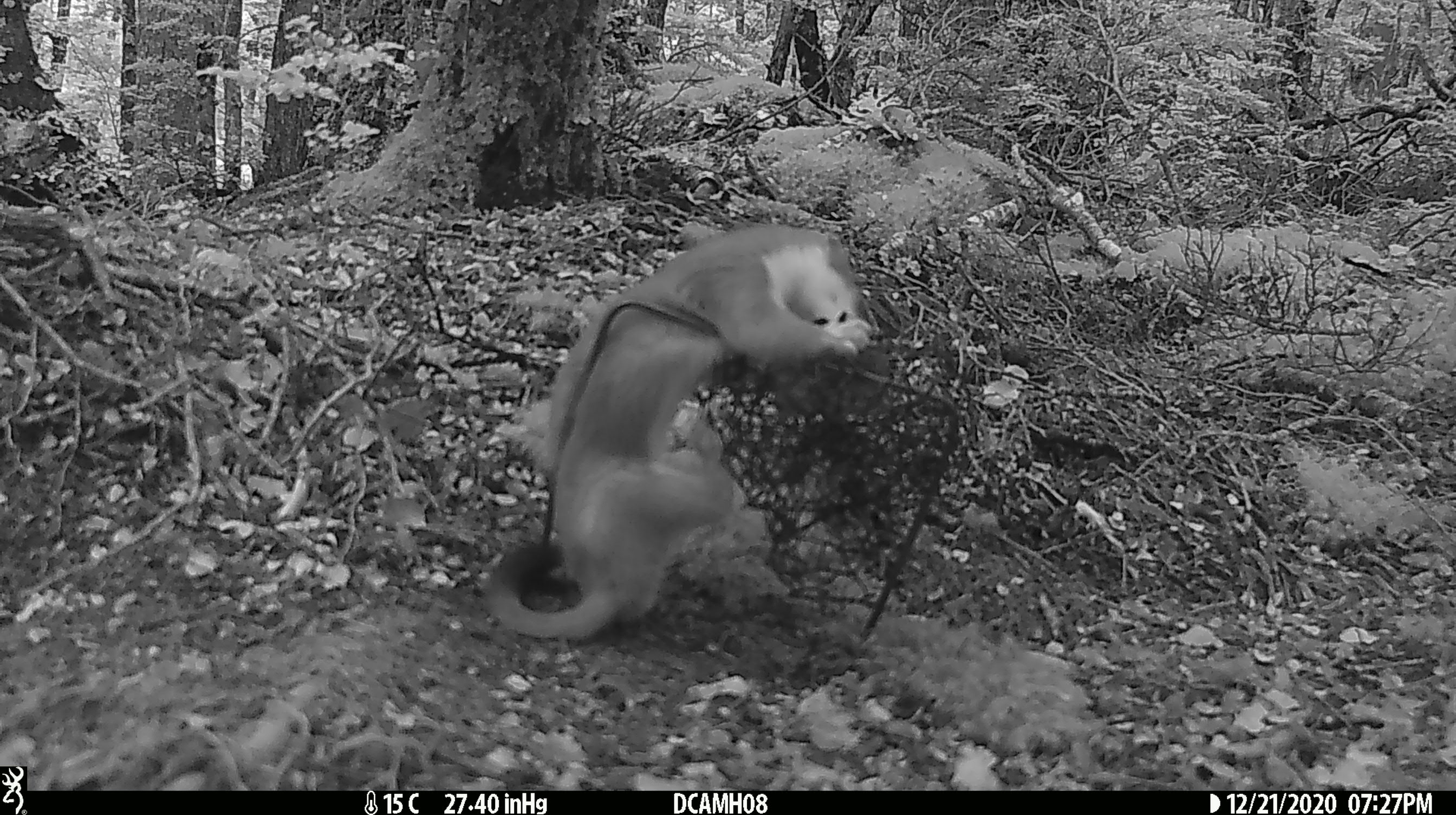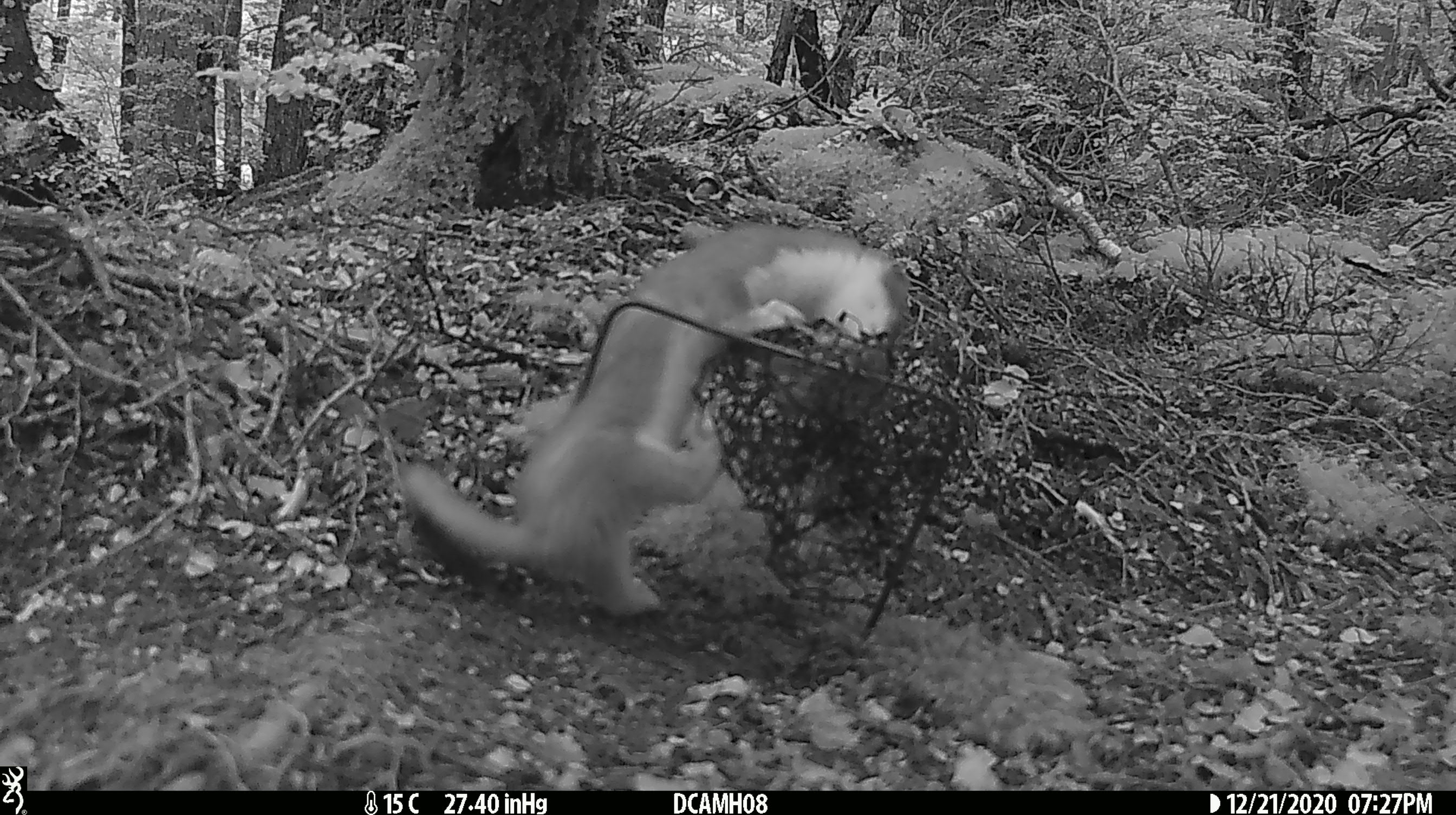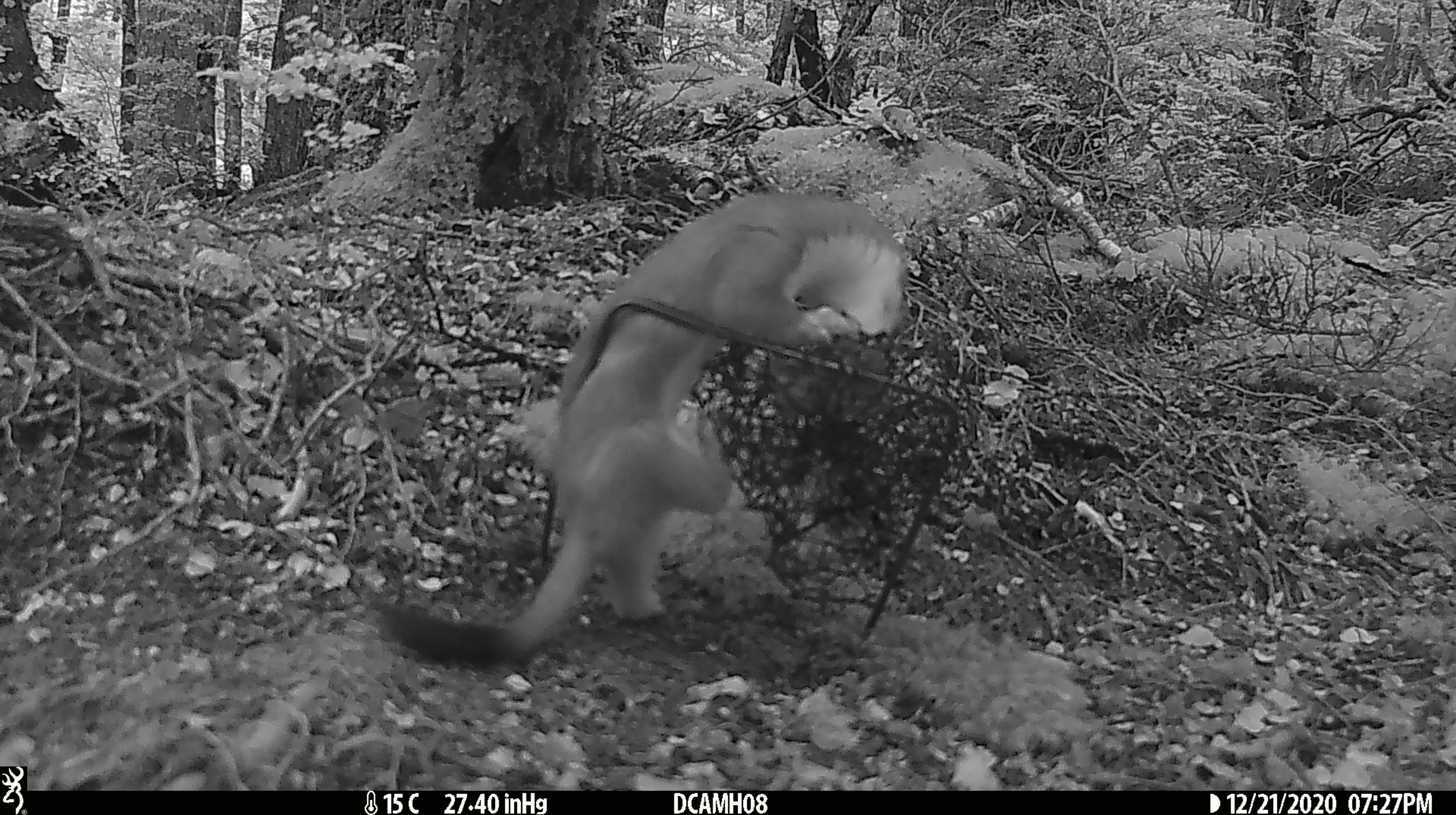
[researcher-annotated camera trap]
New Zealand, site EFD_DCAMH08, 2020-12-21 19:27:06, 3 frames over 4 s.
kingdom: Animalia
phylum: Chordata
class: Mammalia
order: Carnivora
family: Mustelidae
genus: Mustela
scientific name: Mustela erminea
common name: stoat